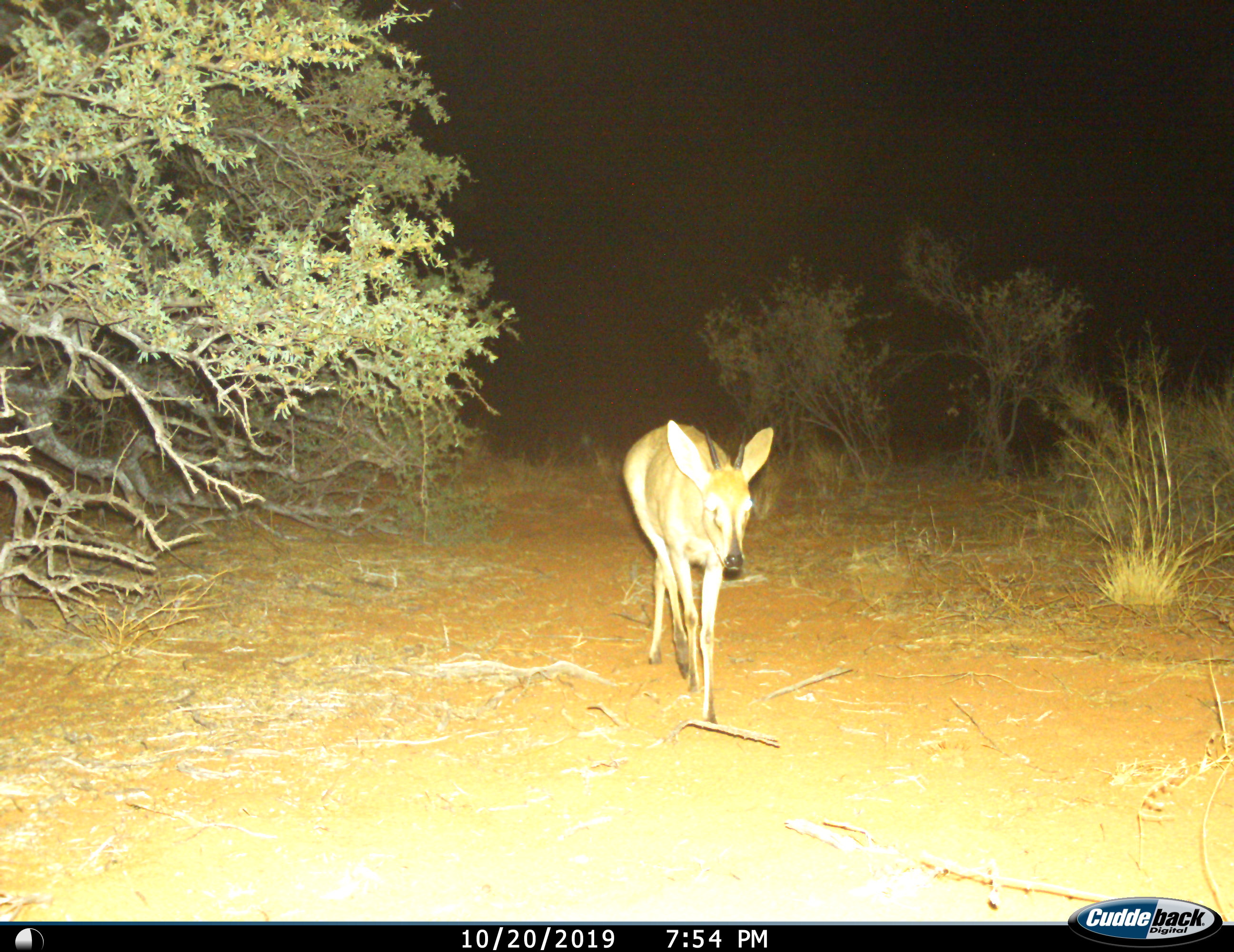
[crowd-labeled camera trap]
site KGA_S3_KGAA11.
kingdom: Animalia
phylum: Chordata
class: Mammalia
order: Artiodactyla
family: Bovidae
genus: Sylvicapra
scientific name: Sylvicapra grimmia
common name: common duiker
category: duikercommongrey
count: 1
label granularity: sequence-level